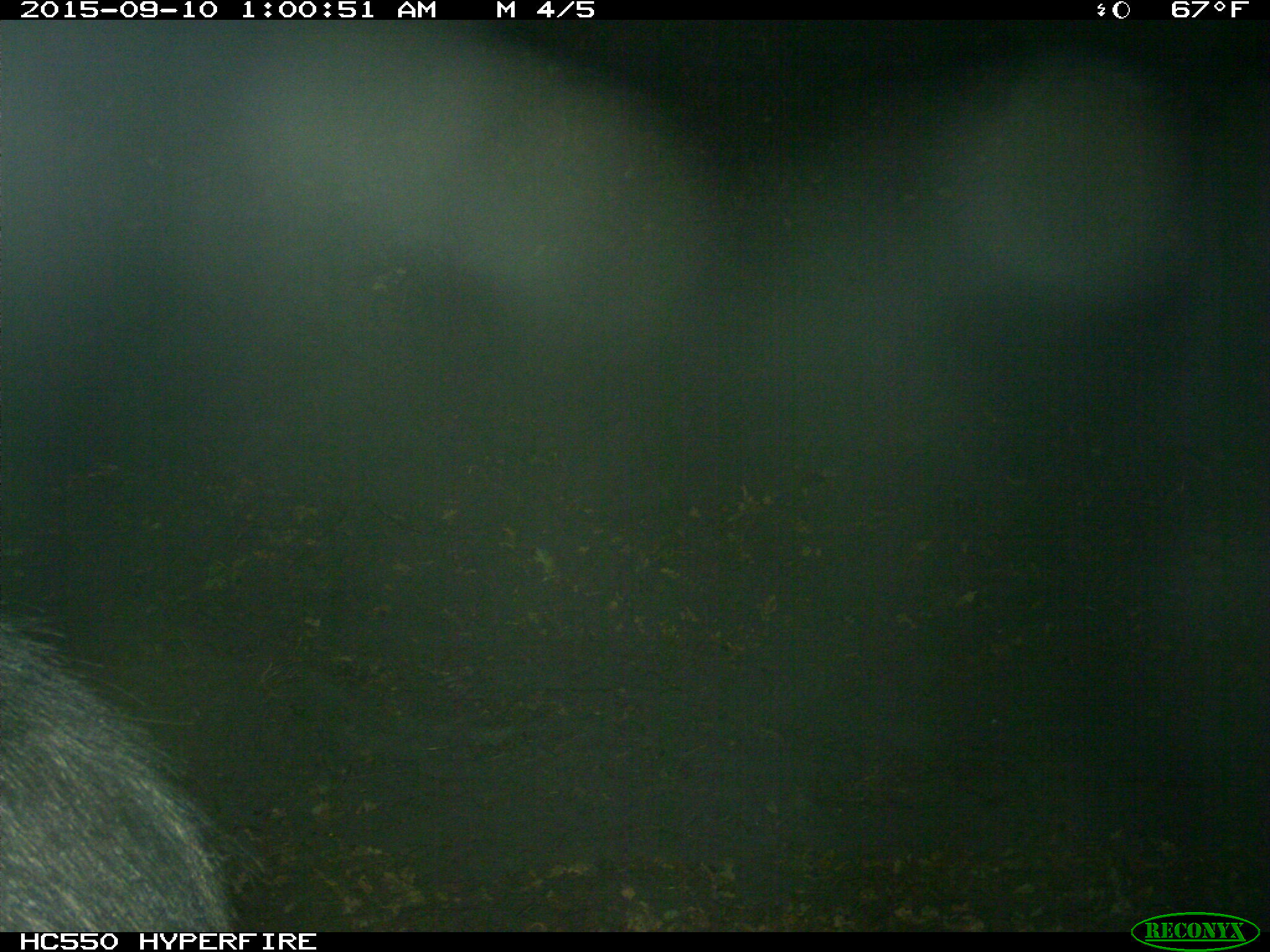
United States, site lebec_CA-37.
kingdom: Animalia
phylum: Chordata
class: Mammalia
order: Artiodactyla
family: Suidae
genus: Sus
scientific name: Sus scrofa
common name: wild boar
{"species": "Sus scrofa (wild boar)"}